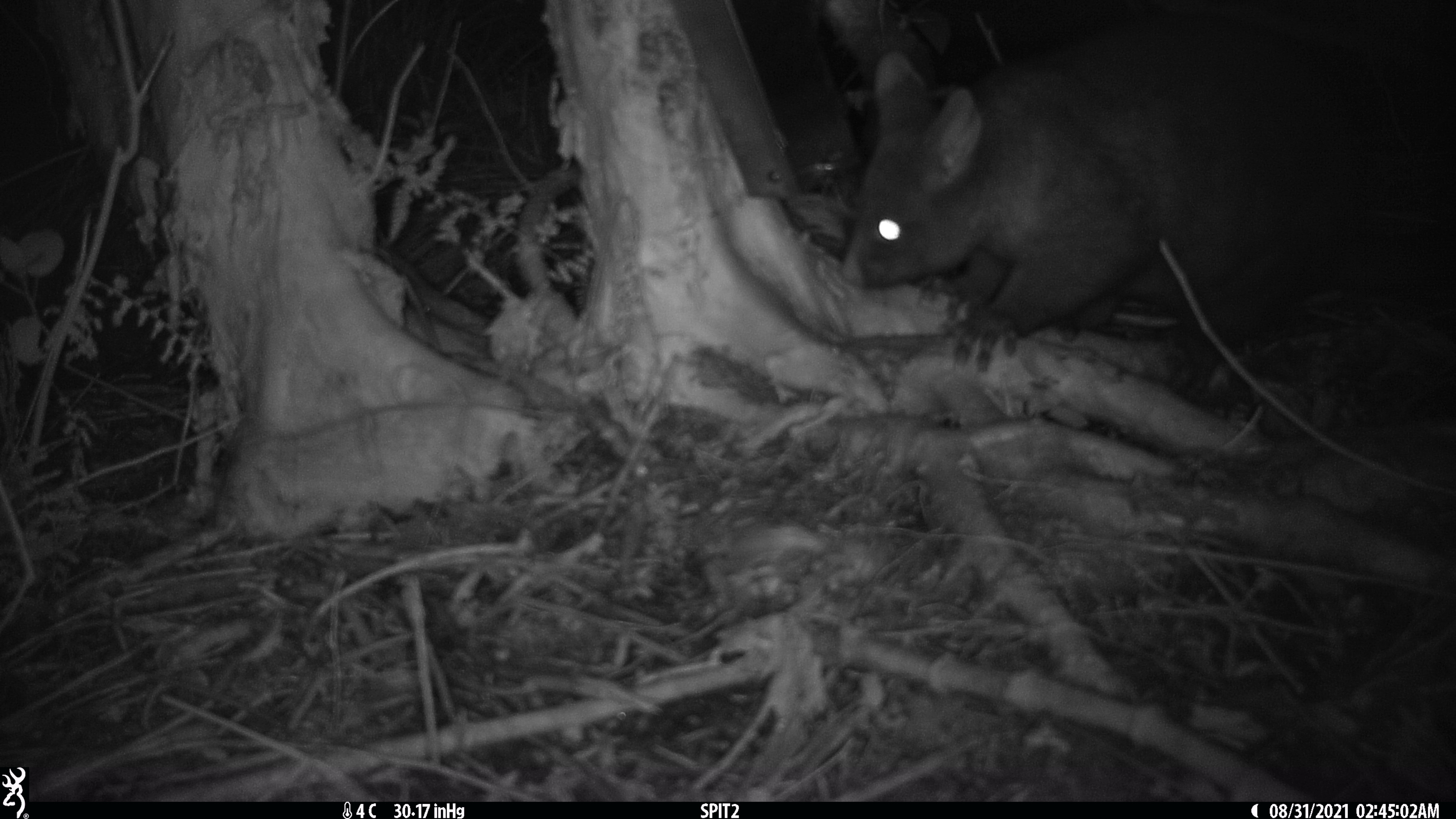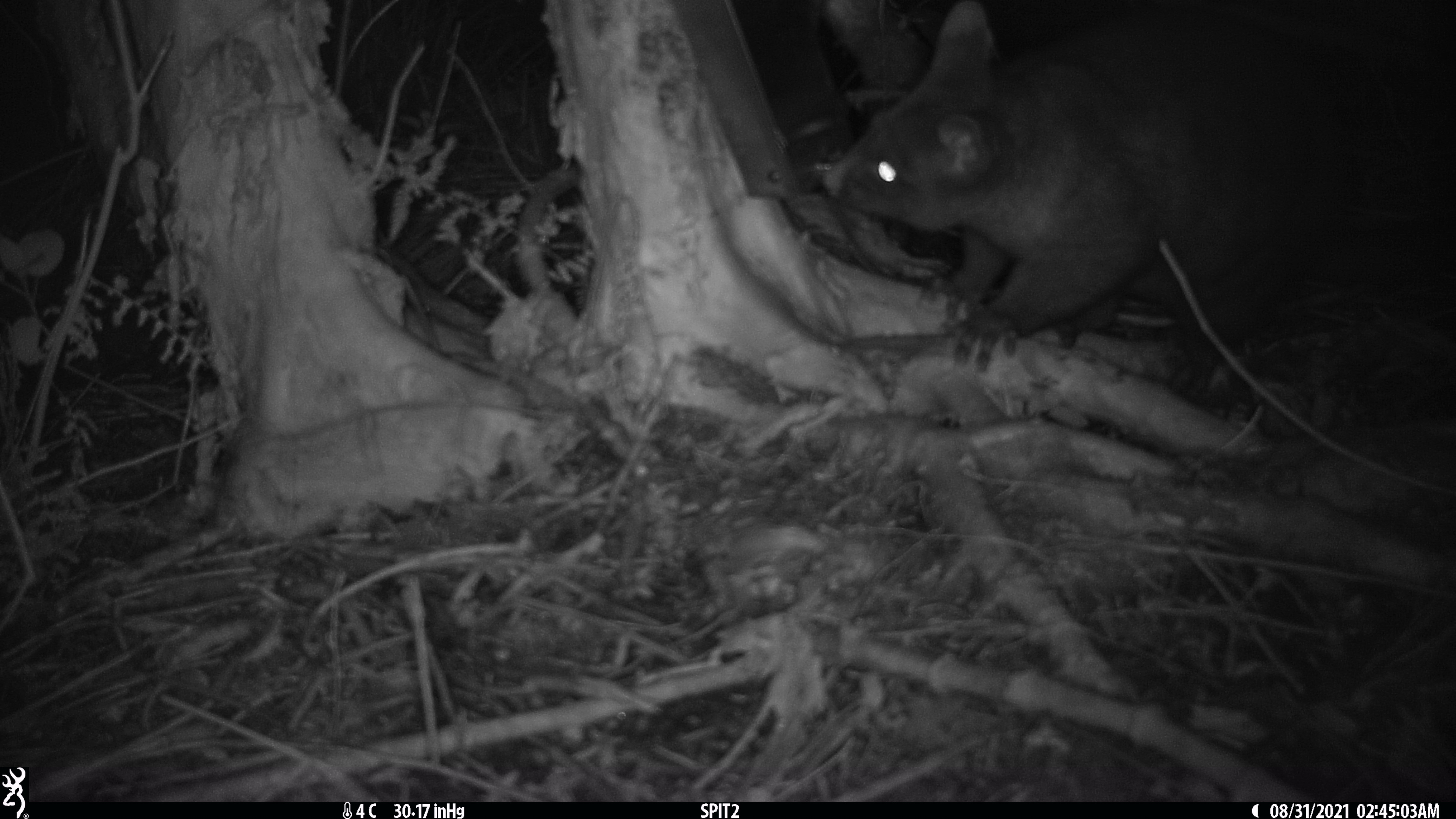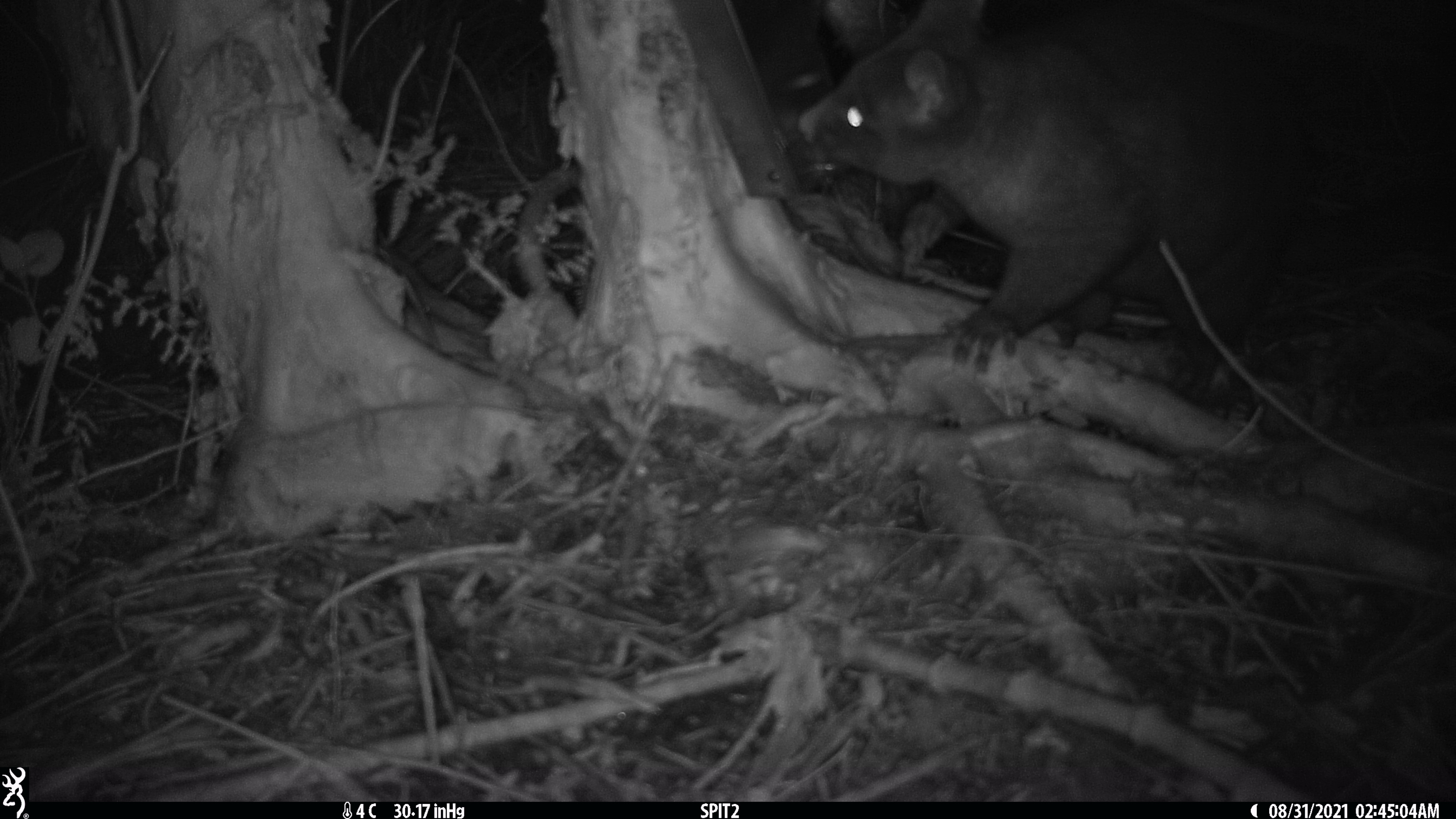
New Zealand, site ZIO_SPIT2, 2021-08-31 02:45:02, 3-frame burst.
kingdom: Animalia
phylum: Chordata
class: Mammalia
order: Diprotodontia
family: Phalangeridae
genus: Trichosurus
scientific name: Trichosurus vulpecula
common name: common brushtail possum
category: possum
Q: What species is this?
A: Possum (common brushtail possum) (Trichosurus vulpecula).